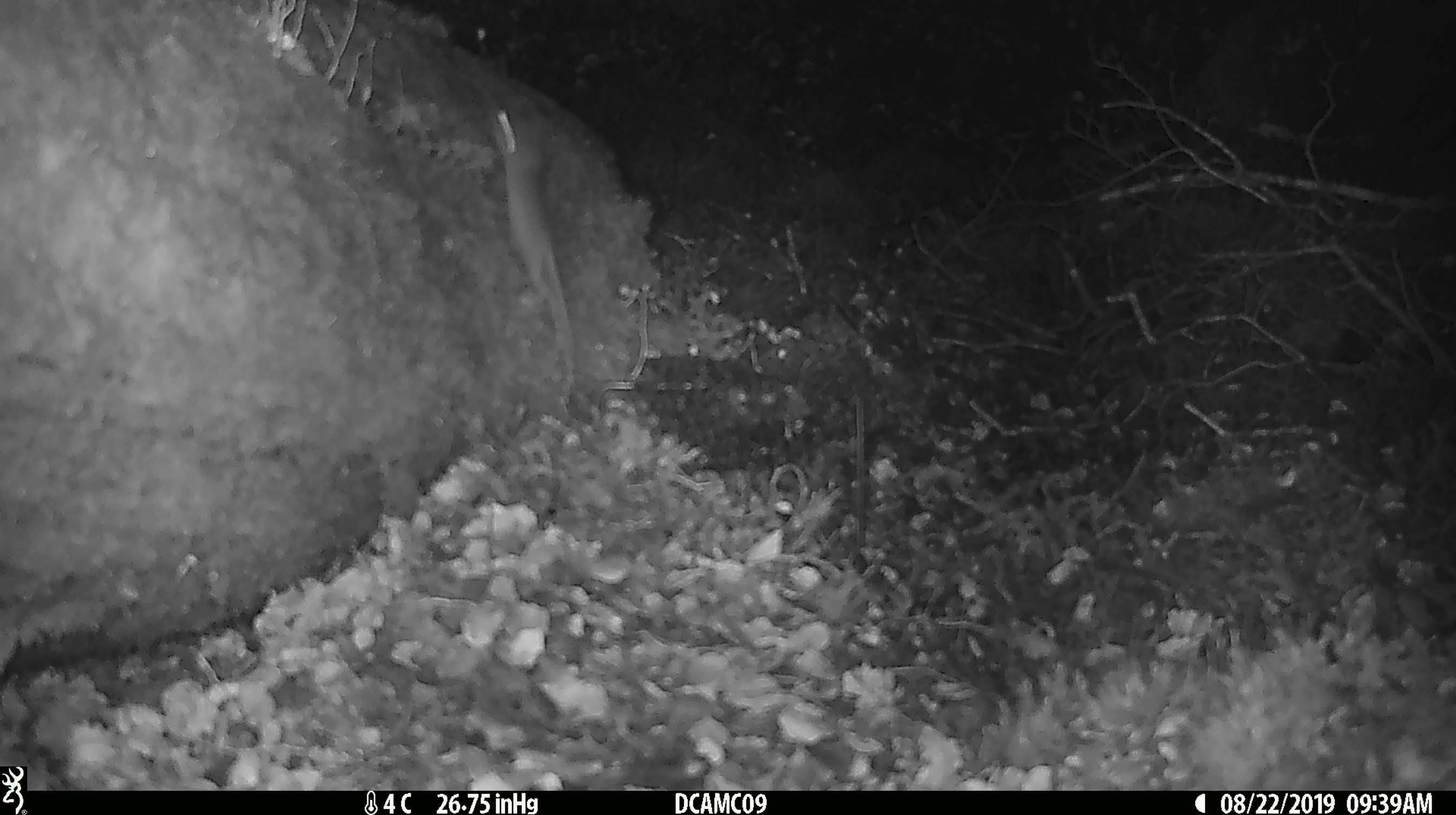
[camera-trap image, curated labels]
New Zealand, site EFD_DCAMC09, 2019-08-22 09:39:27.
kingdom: Animalia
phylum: Chordata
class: Mammalia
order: Rodentia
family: Muridae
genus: Mus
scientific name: Mus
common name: mouse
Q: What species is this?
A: Mouse (Mus).